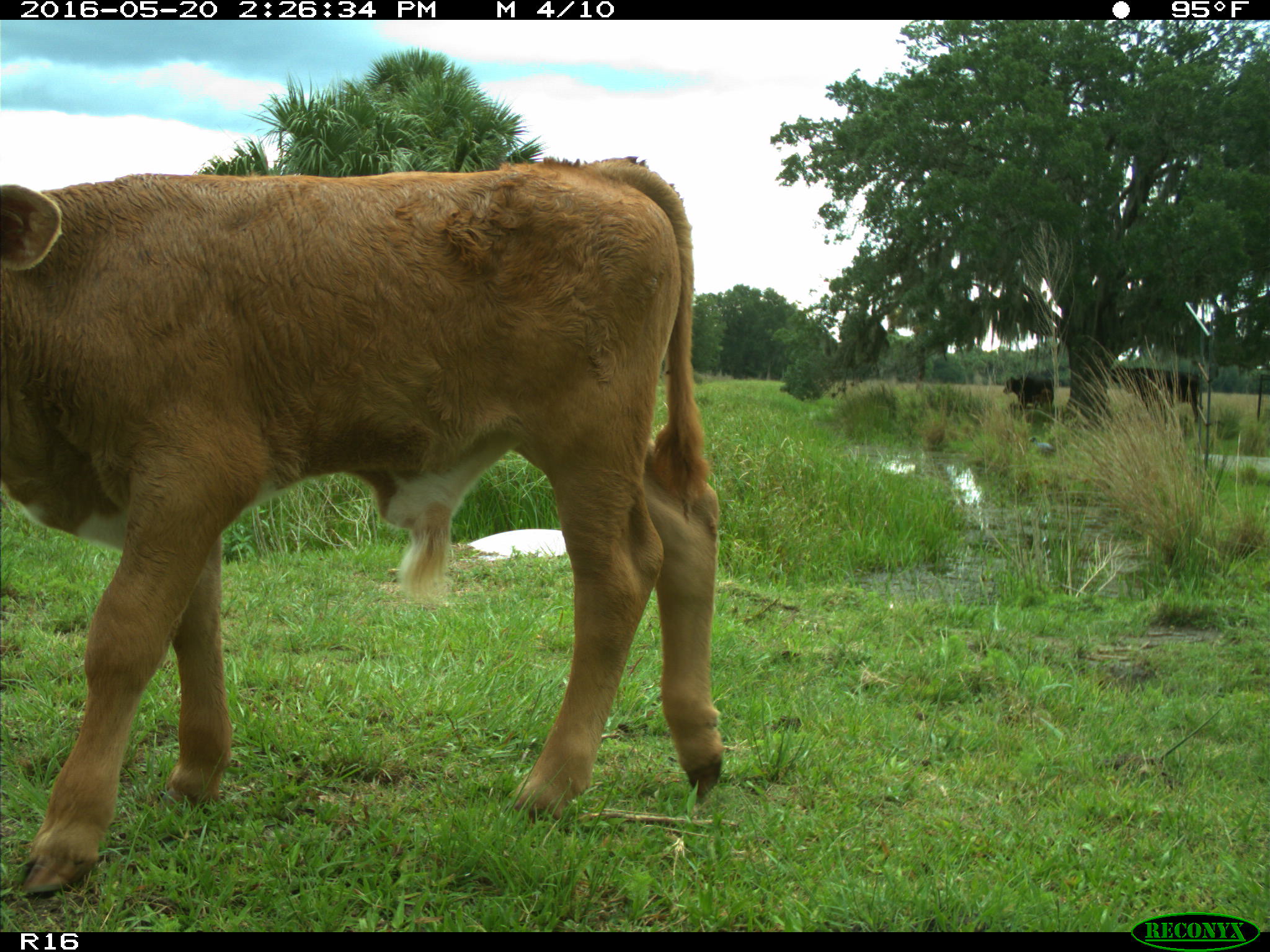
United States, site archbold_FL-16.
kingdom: Animalia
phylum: Chordata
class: Mammalia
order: Artiodactyla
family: Bovidae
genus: Bos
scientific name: Bos taurus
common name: domestic cow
Bos taurus (domestic cow).